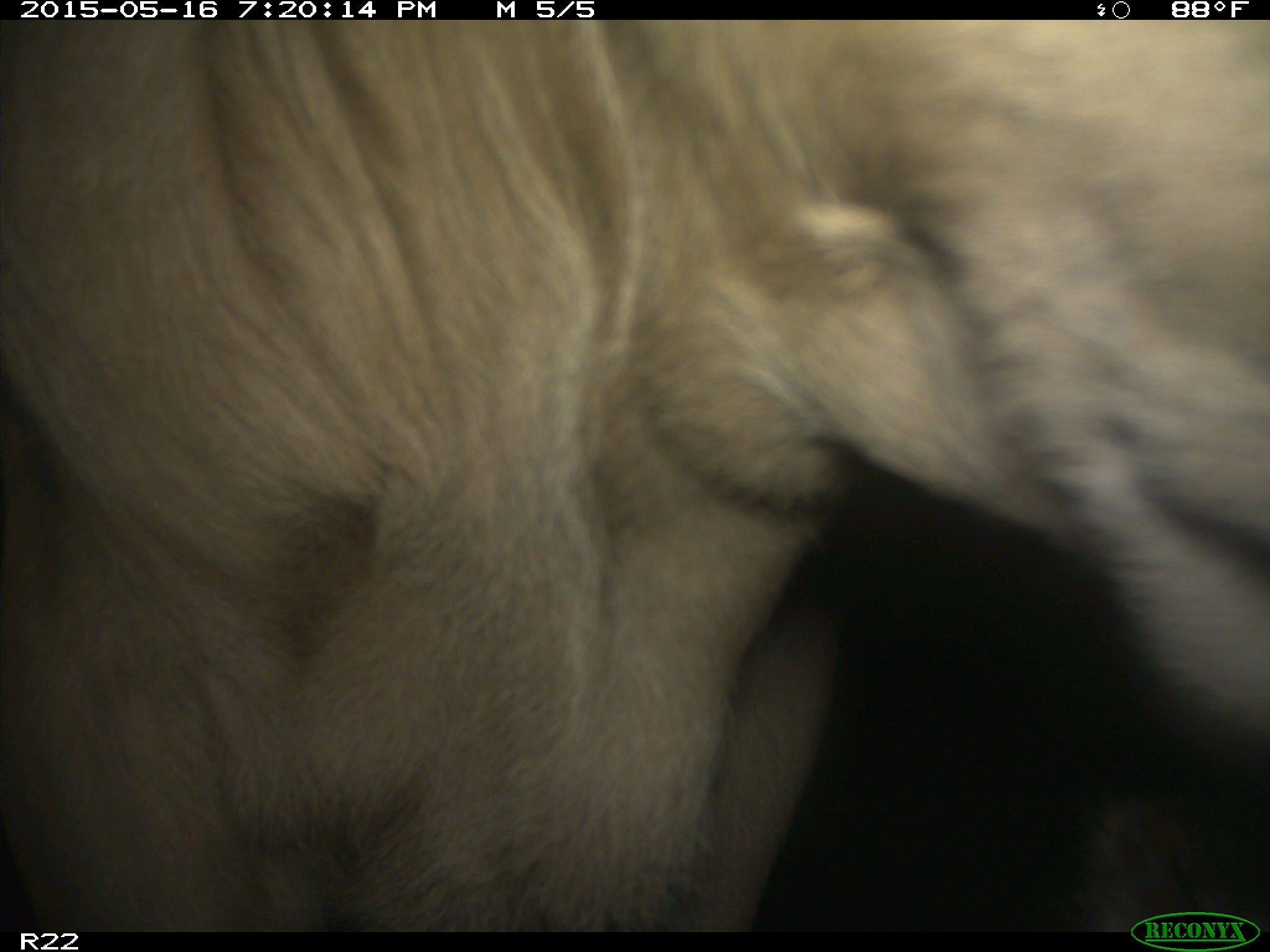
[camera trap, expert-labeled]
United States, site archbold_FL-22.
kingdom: Animalia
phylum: Chordata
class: Mammalia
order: Artiodactyla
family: Bovidae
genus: Bos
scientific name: Bos taurus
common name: domestic cow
Bos taurus (domestic cow).